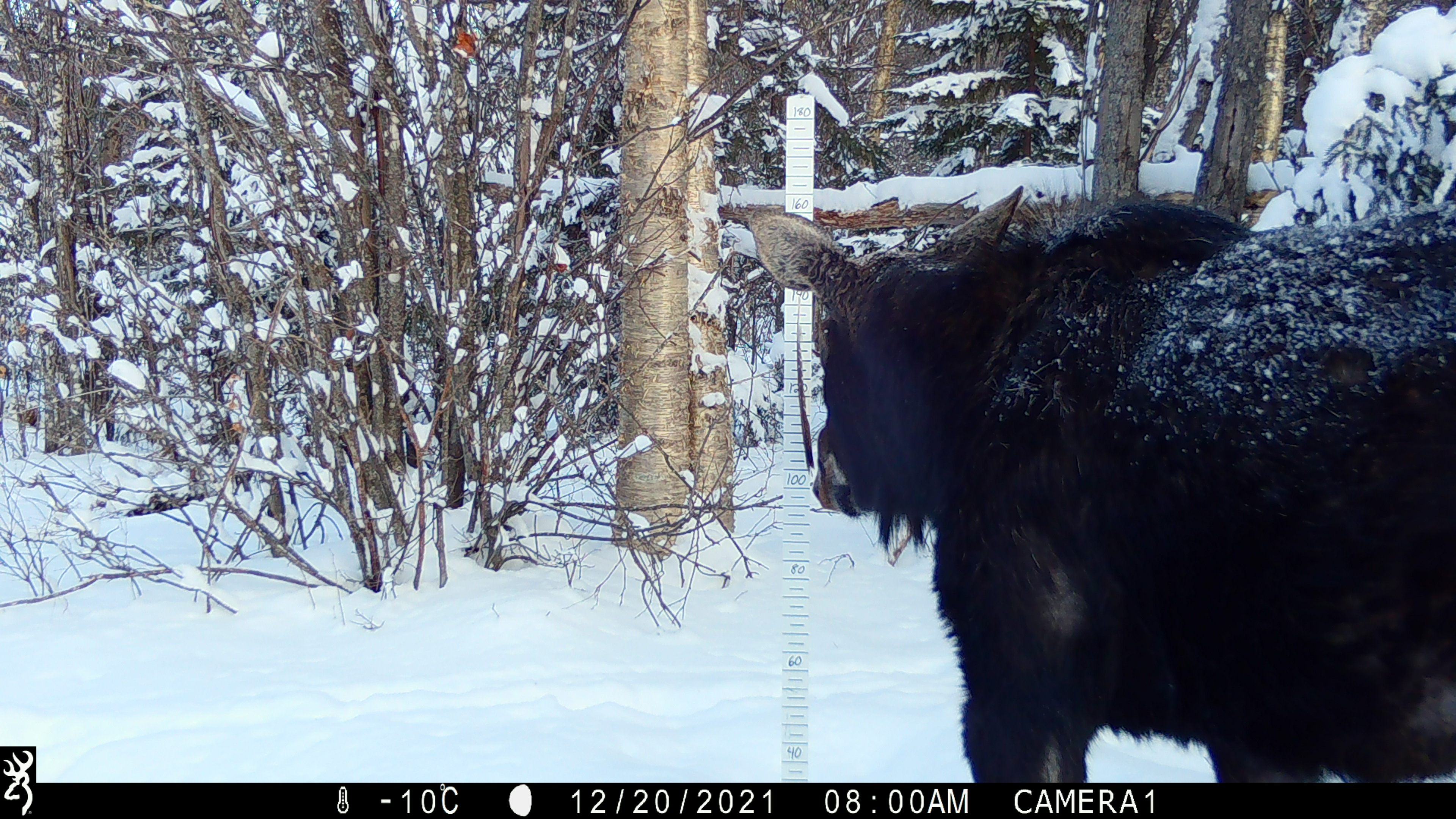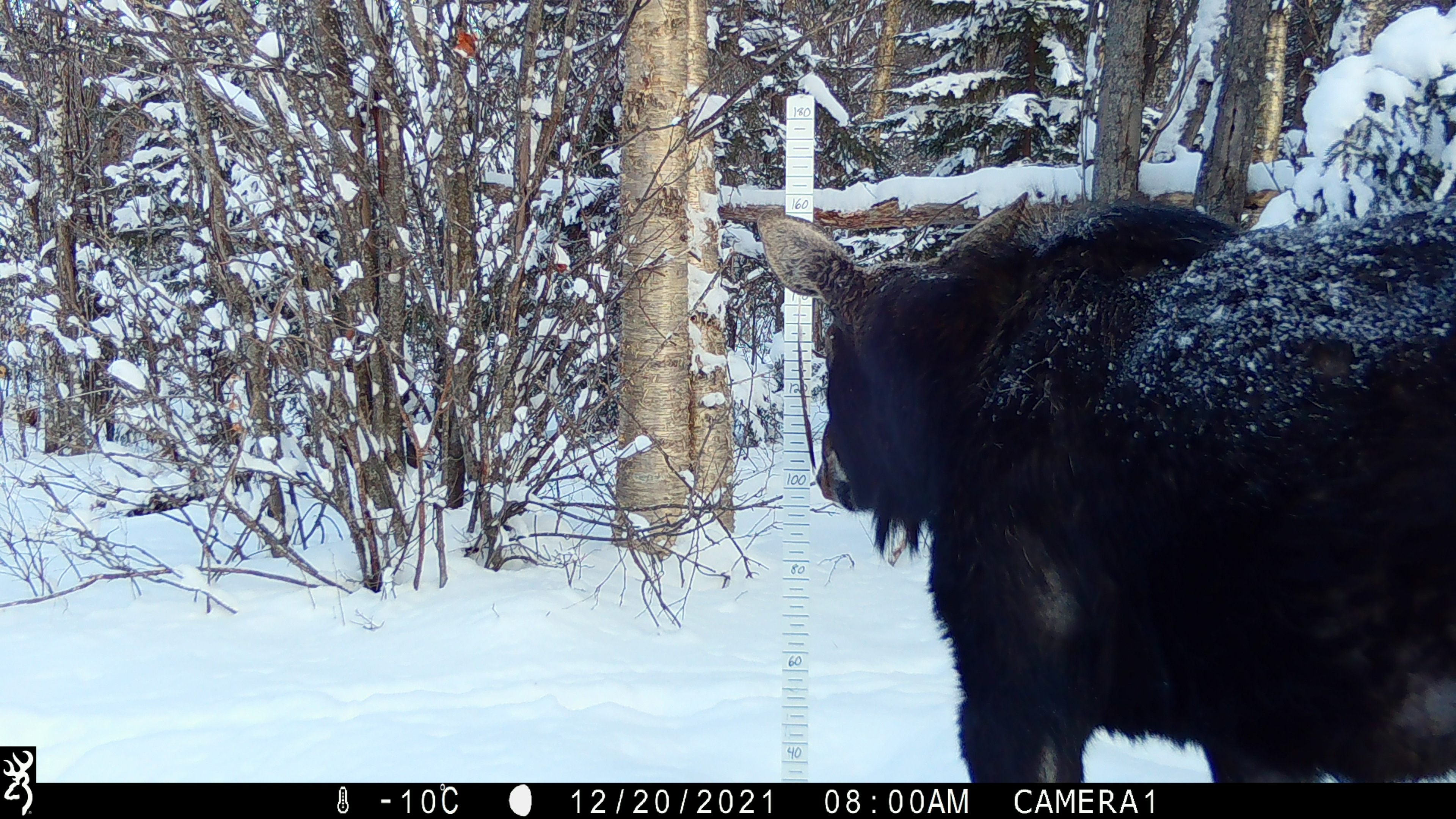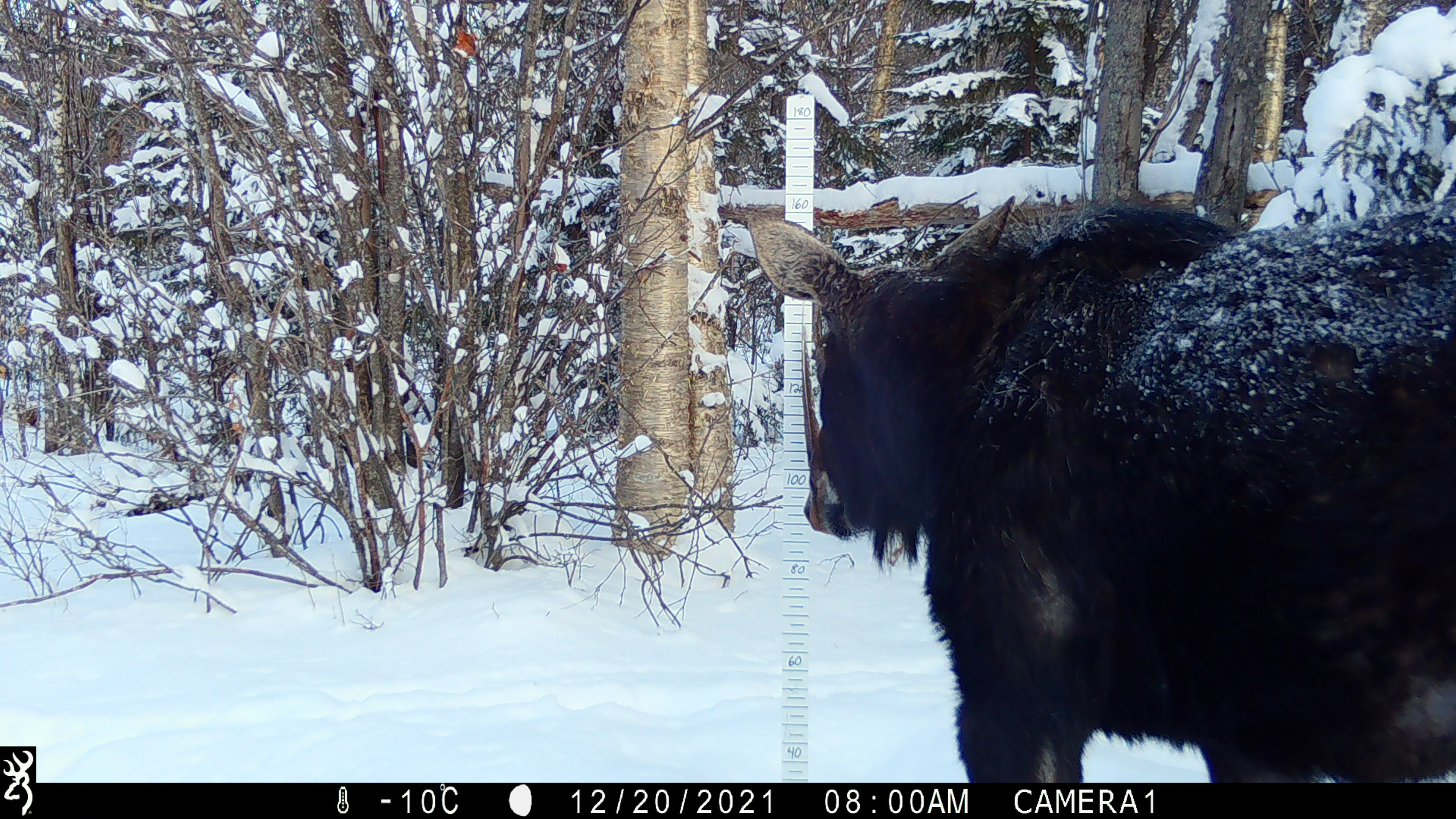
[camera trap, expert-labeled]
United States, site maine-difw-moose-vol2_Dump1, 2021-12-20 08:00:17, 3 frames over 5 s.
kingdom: Animalia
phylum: Chordata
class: Mammalia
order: Artiodactyla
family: Cervidae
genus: Alces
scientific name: Alces alces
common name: moose